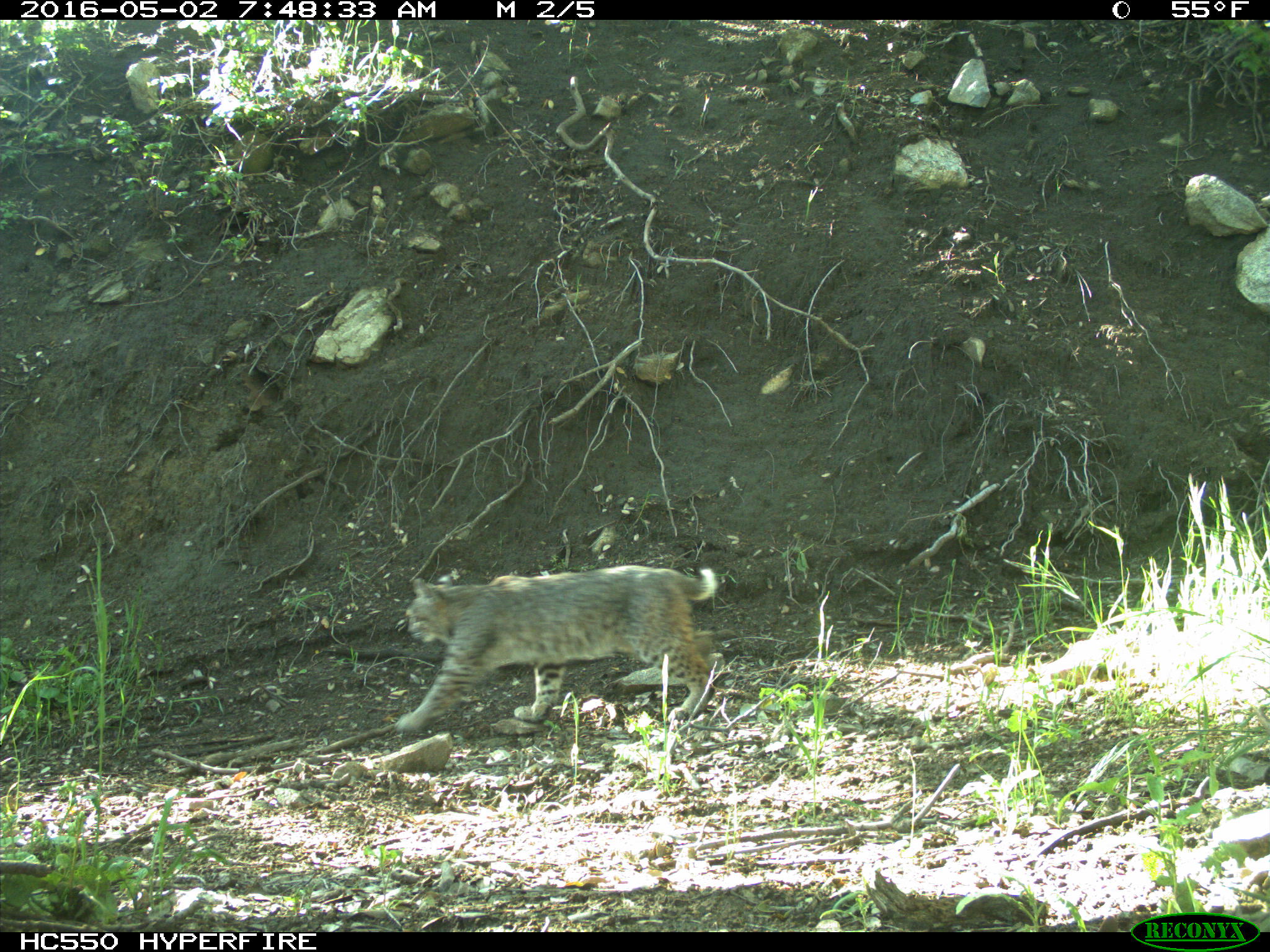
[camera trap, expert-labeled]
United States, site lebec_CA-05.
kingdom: Animalia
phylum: Chordata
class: Mammalia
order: Carnivora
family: Felidae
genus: Lynx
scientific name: Lynx rufus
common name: bobcat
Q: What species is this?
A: Lynx rufus (bobcat).